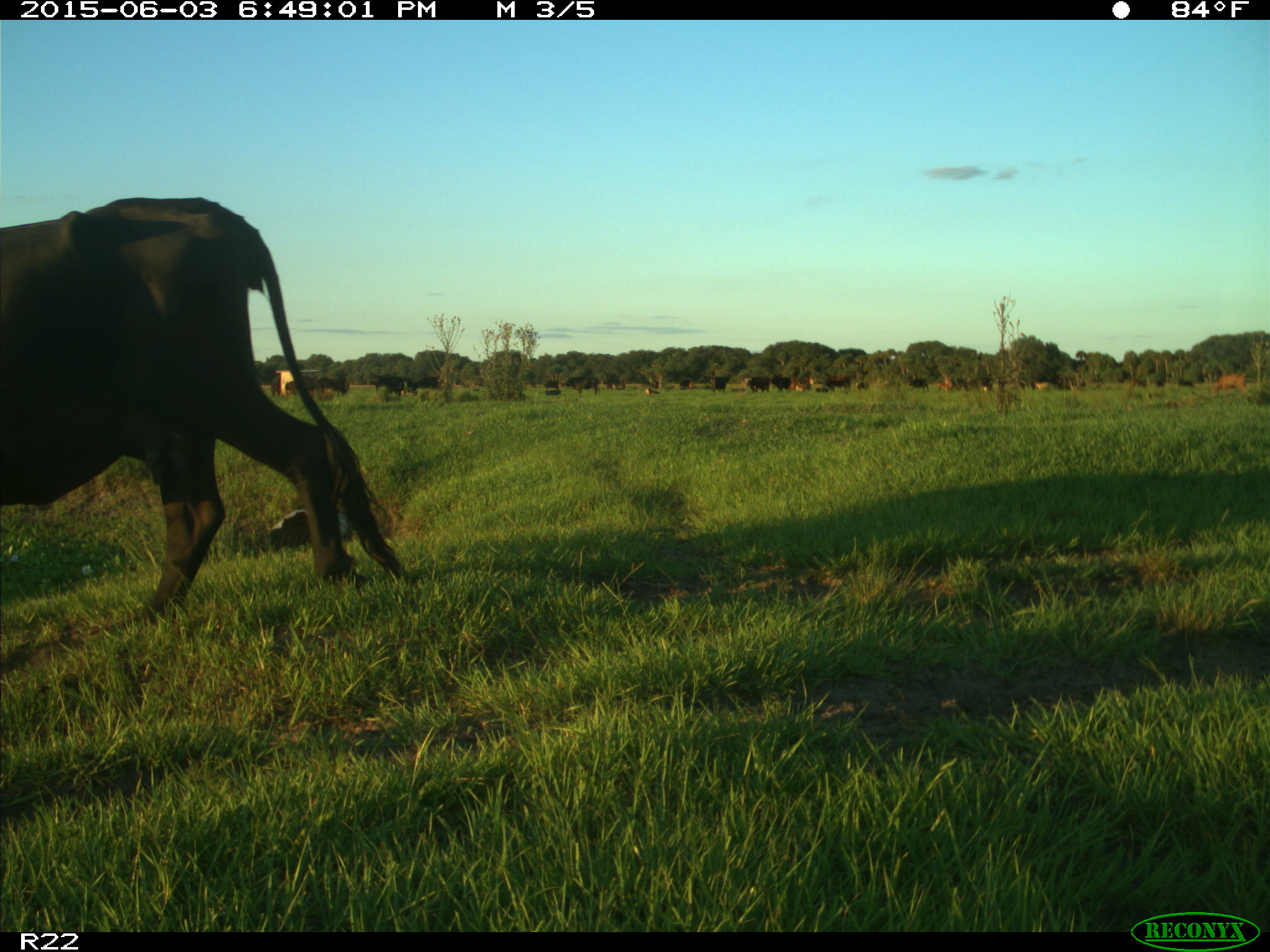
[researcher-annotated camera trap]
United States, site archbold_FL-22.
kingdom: Animalia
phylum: Chordata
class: Mammalia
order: Artiodactyla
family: Bovidae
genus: Bos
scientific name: Bos taurus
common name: domestic cow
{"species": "Bos taurus (domestic cow)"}